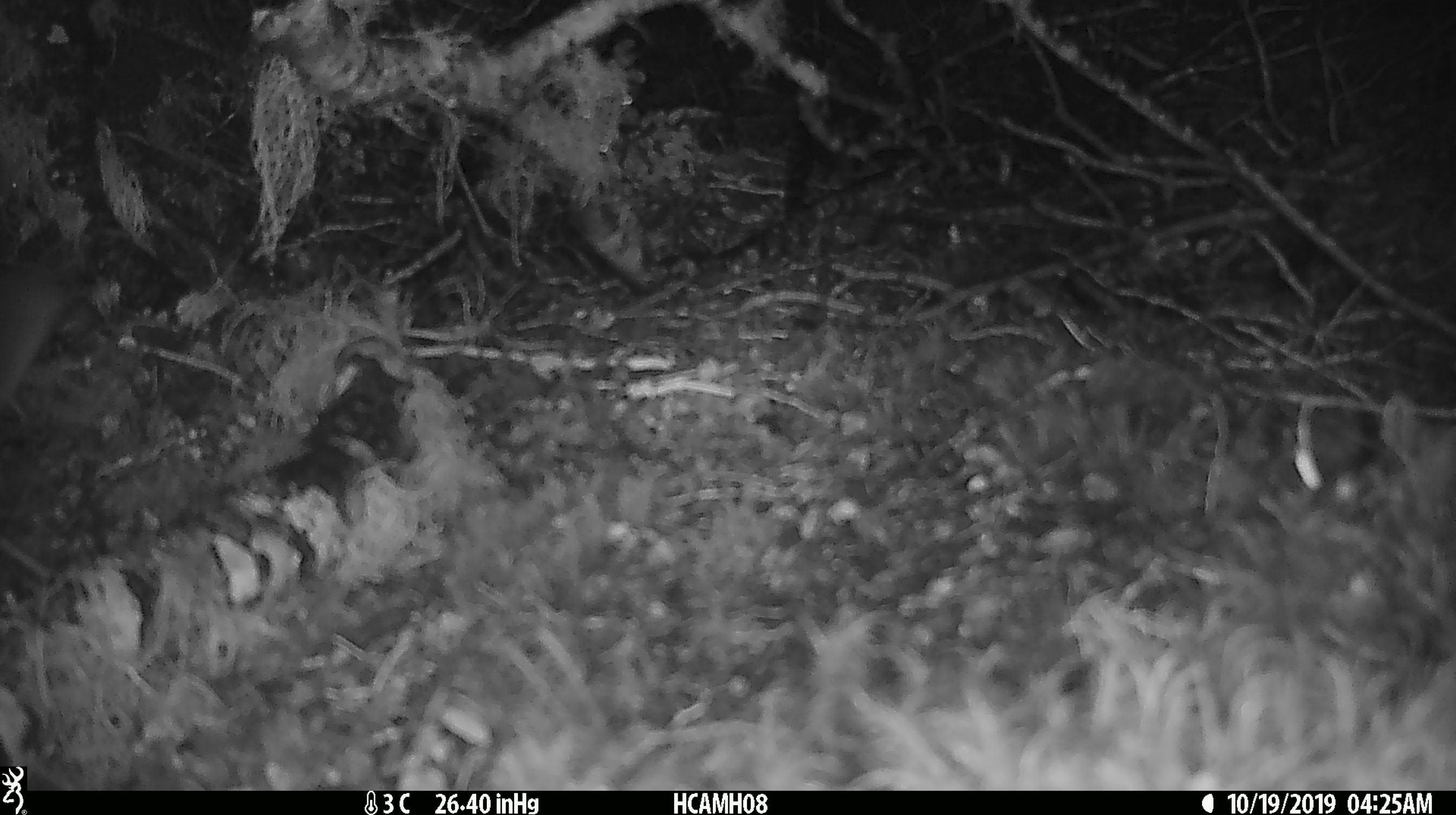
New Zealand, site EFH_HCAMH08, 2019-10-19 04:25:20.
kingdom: Animalia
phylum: Chordata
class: Mammalia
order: Rodentia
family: Muridae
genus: Mus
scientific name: Mus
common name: mouse